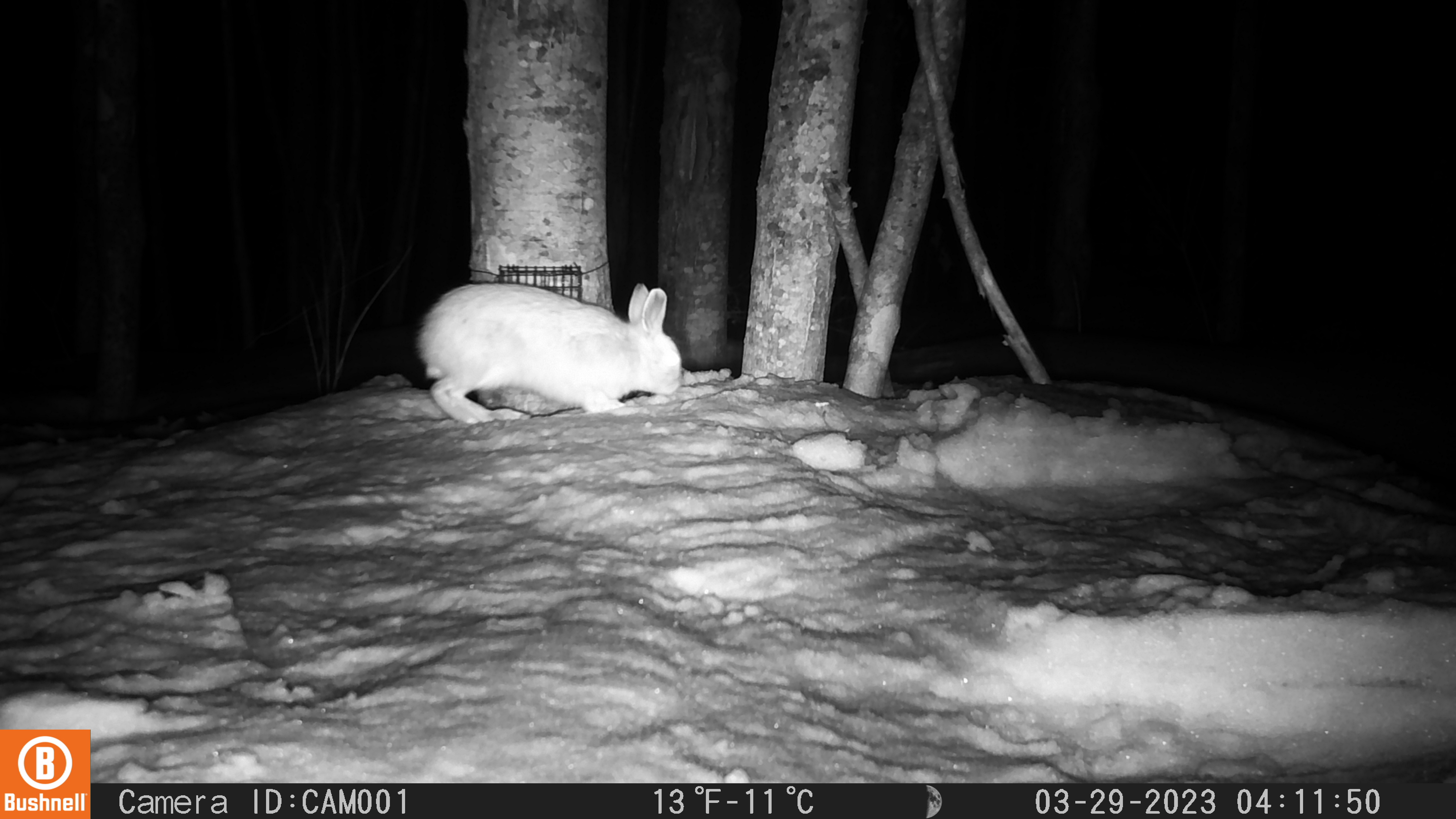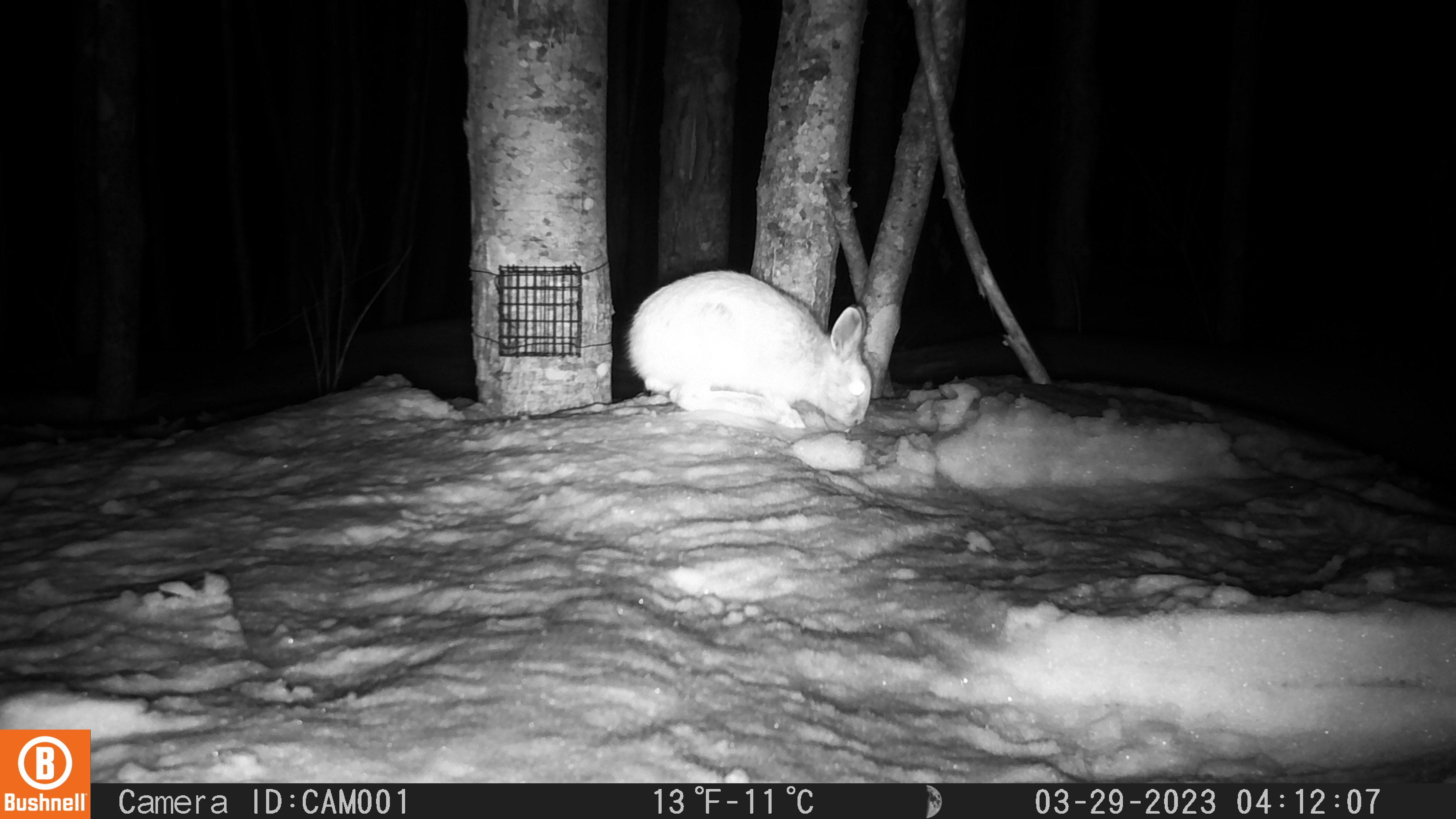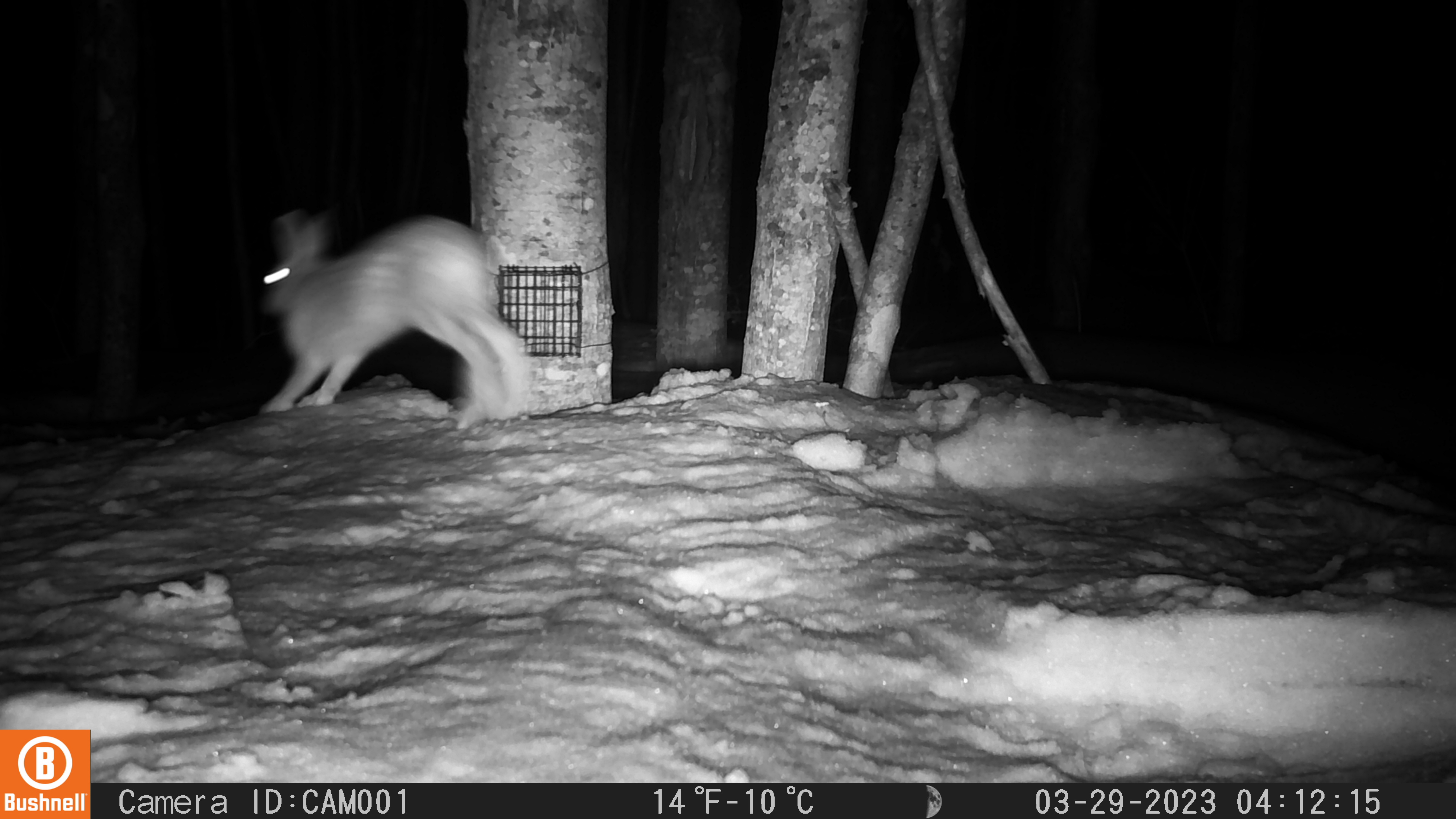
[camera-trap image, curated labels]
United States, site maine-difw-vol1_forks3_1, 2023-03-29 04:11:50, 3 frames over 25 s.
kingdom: Animalia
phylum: Chordata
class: Mammalia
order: Lagomorpha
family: Leporidae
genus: Lepus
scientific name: Lepus americanus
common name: snowshoe hare